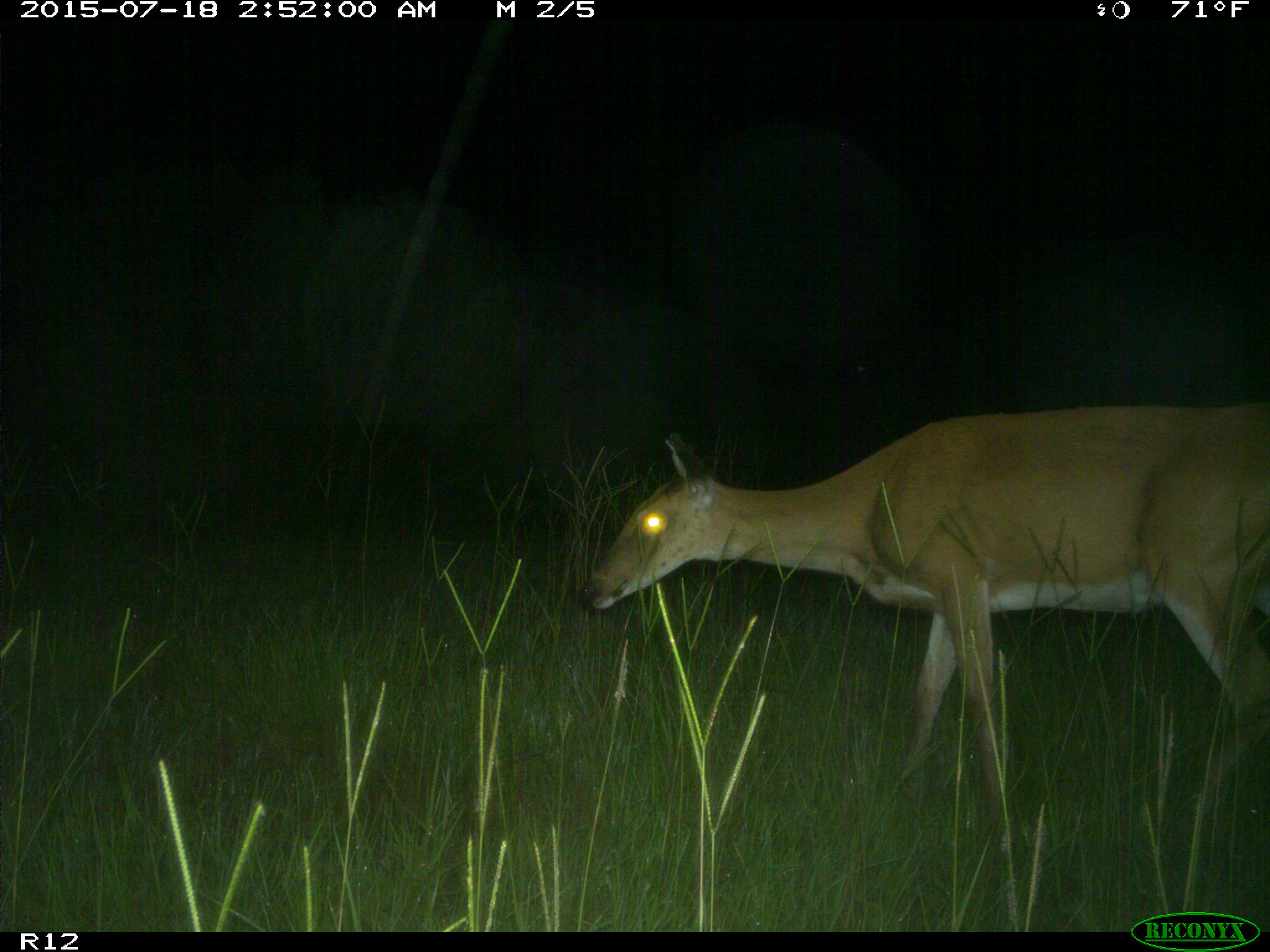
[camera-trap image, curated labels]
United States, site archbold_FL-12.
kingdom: Animalia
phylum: Chordata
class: Mammalia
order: Artiodactyla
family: Cervidae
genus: Odocoileus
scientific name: Odocoileus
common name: deer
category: unidentified deer